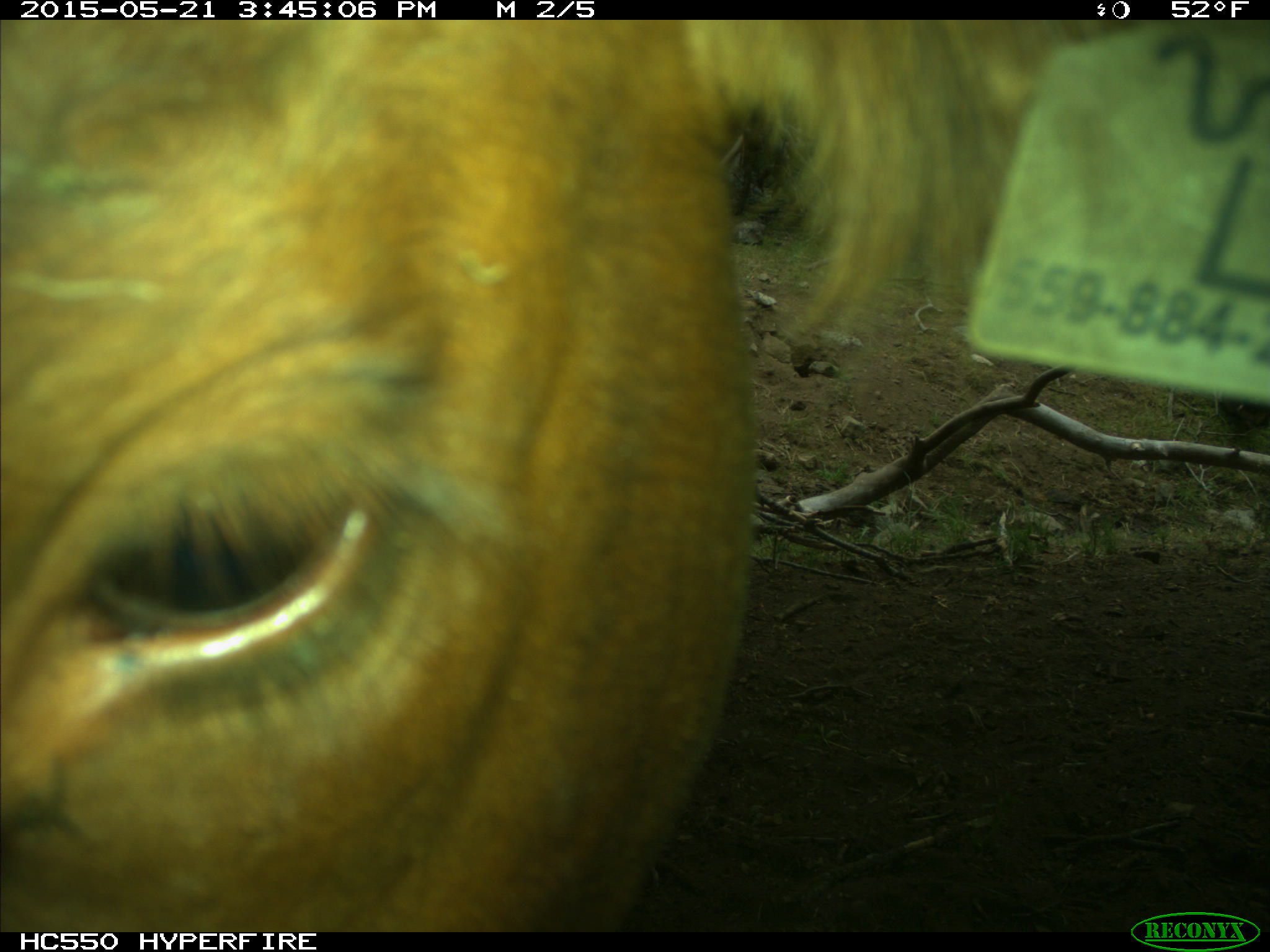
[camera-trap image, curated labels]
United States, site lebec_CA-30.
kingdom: Animalia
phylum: Chordata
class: Mammalia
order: Artiodactyla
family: Bovidae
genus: Bos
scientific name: Bos taurus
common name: domestic cow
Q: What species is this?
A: Bos taurus (domestic cow).